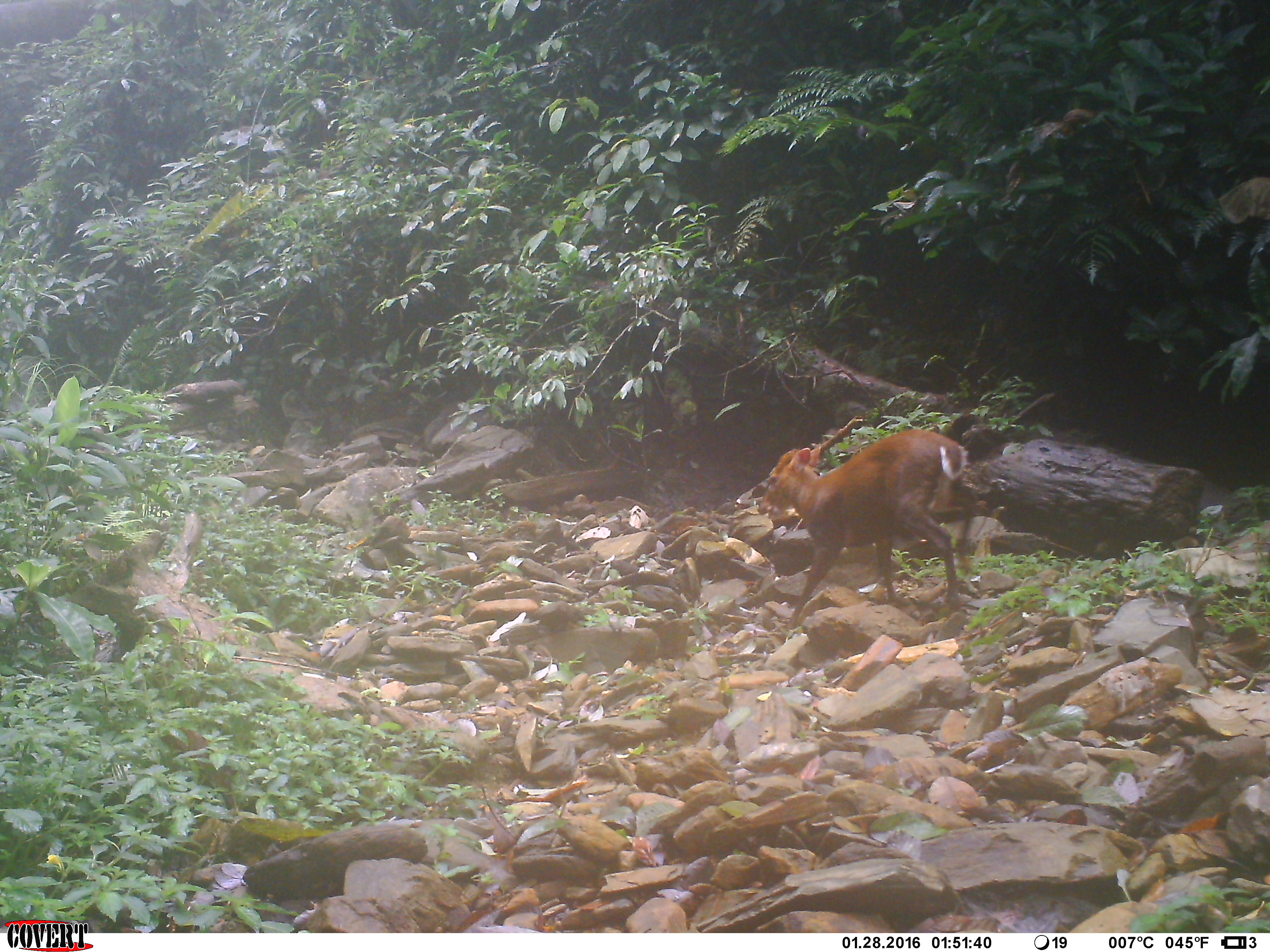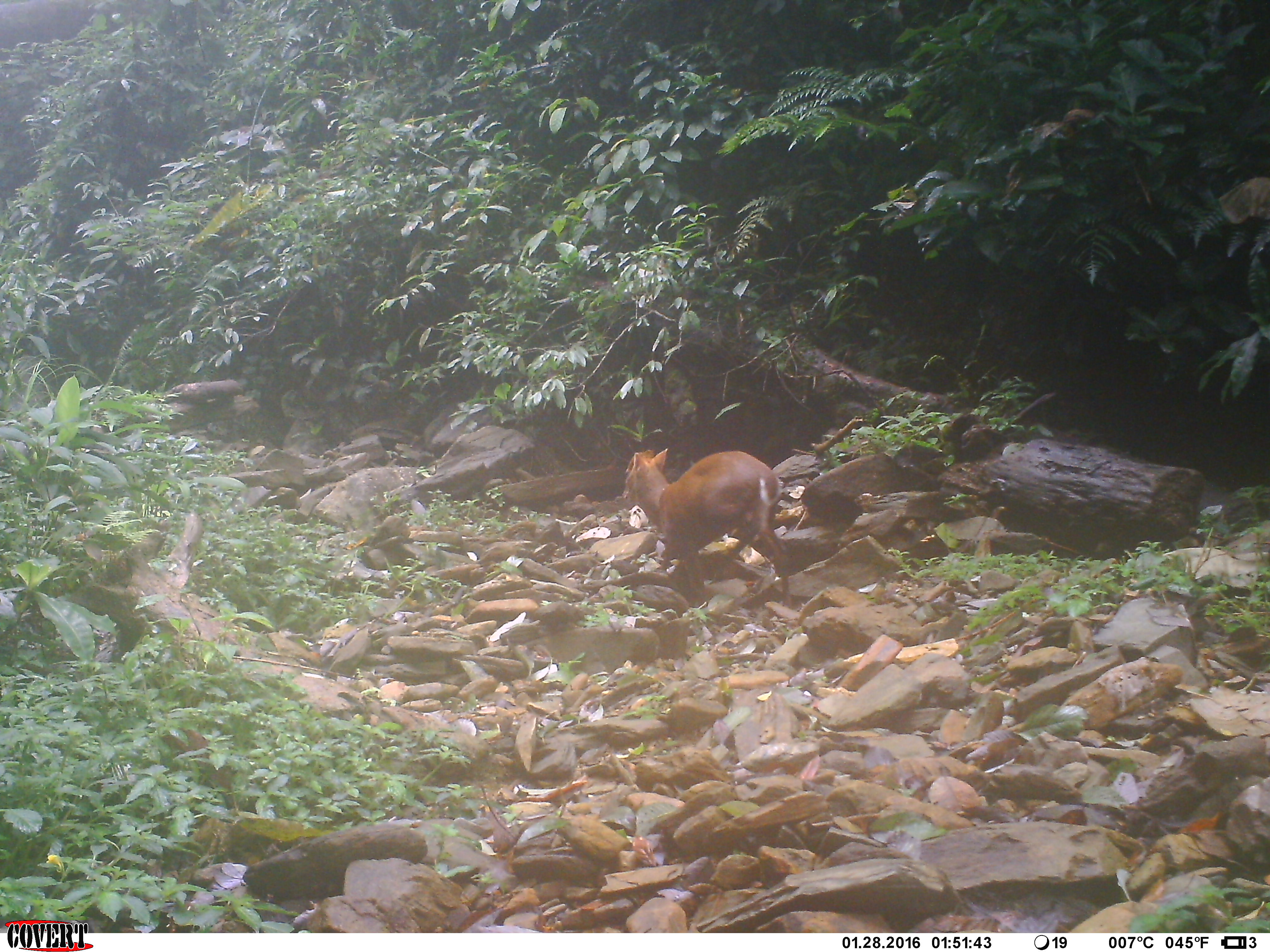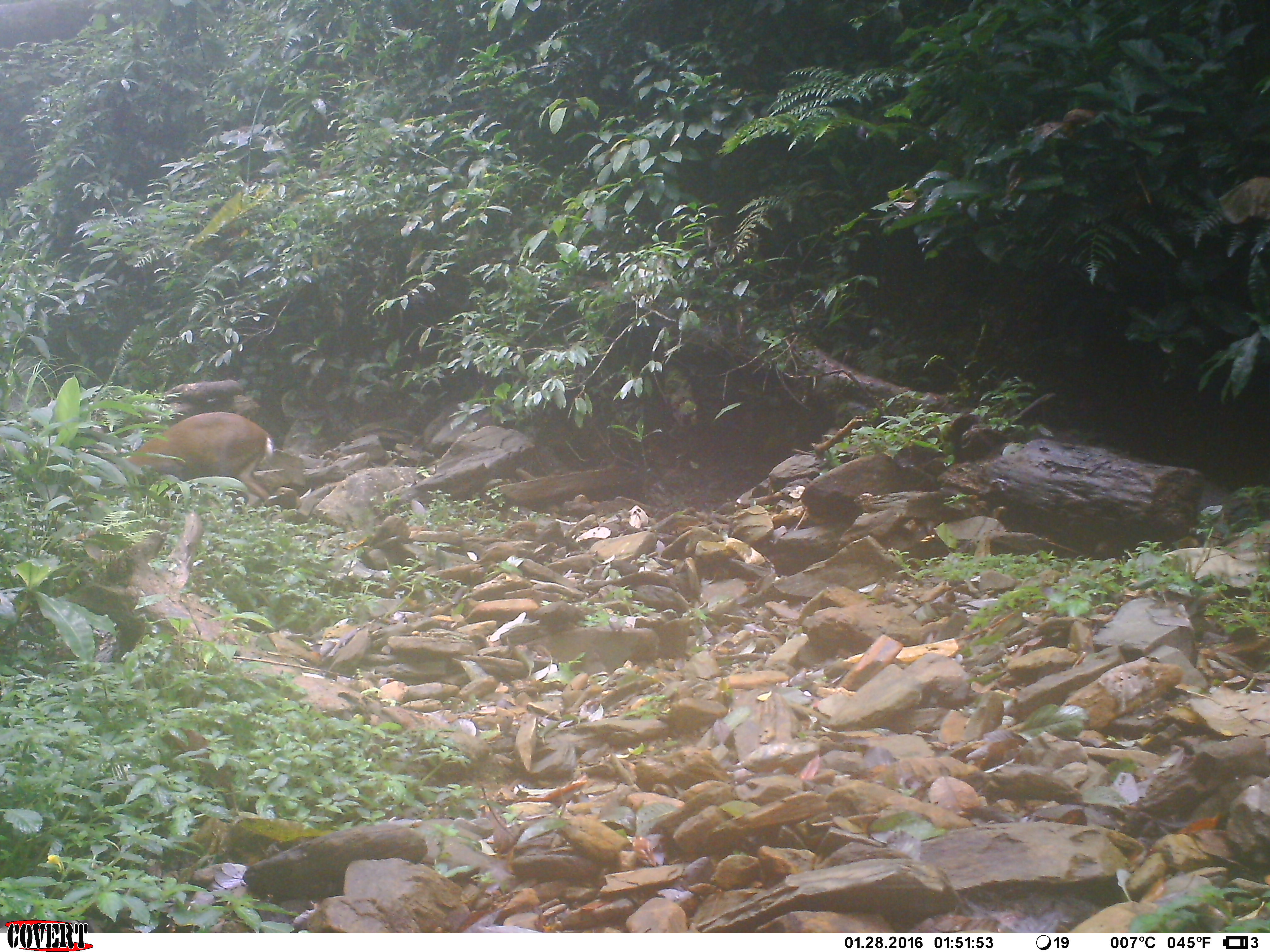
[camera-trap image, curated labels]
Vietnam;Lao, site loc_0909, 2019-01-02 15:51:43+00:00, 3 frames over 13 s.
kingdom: Animalia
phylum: Chordata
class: Mammalia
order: Artiodactyla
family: Cervidae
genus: Muntiacus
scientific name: Muntiacus rooseveltorum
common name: roosevelt's muntjac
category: roosevelts muntjac group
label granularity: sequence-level